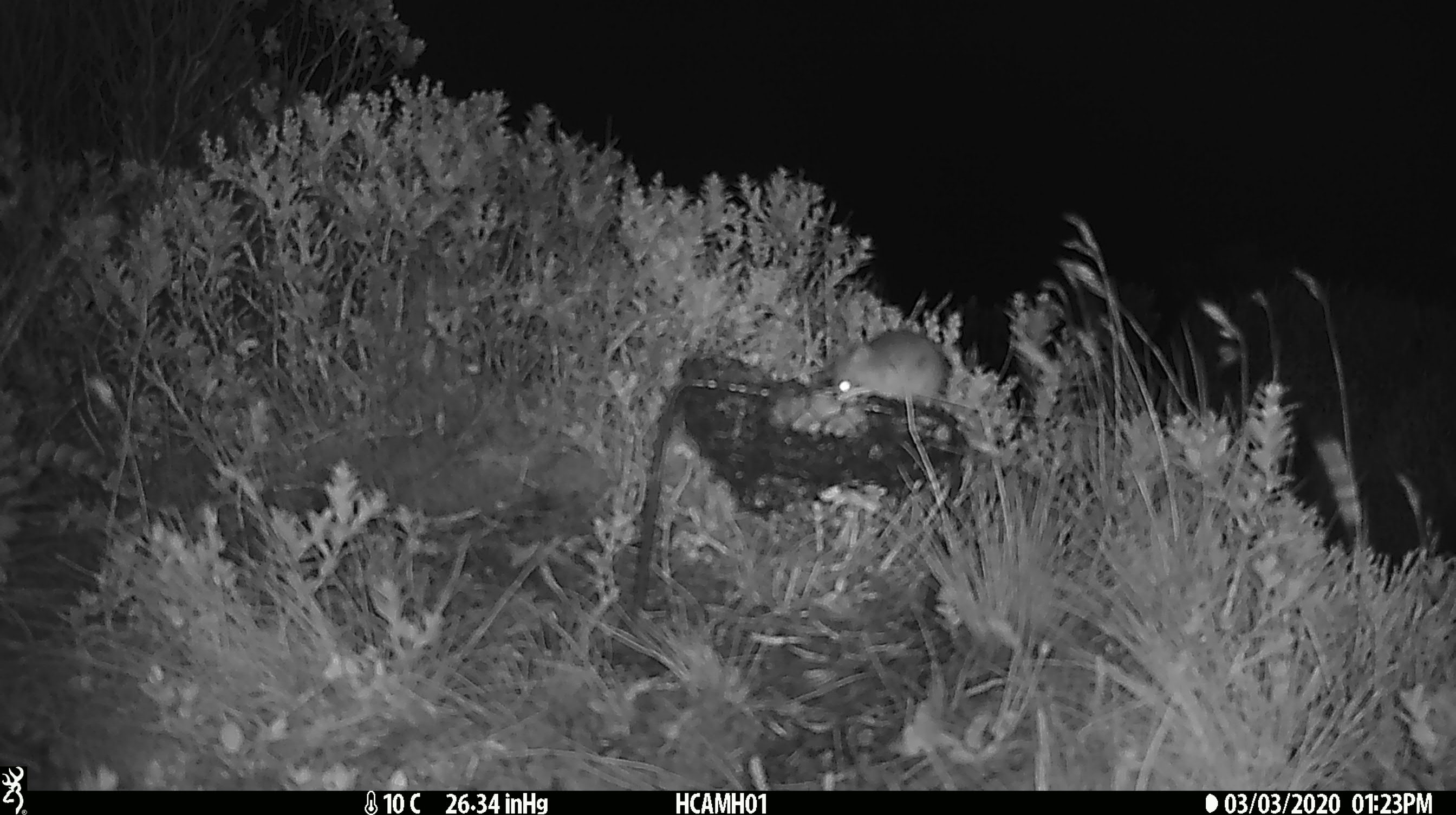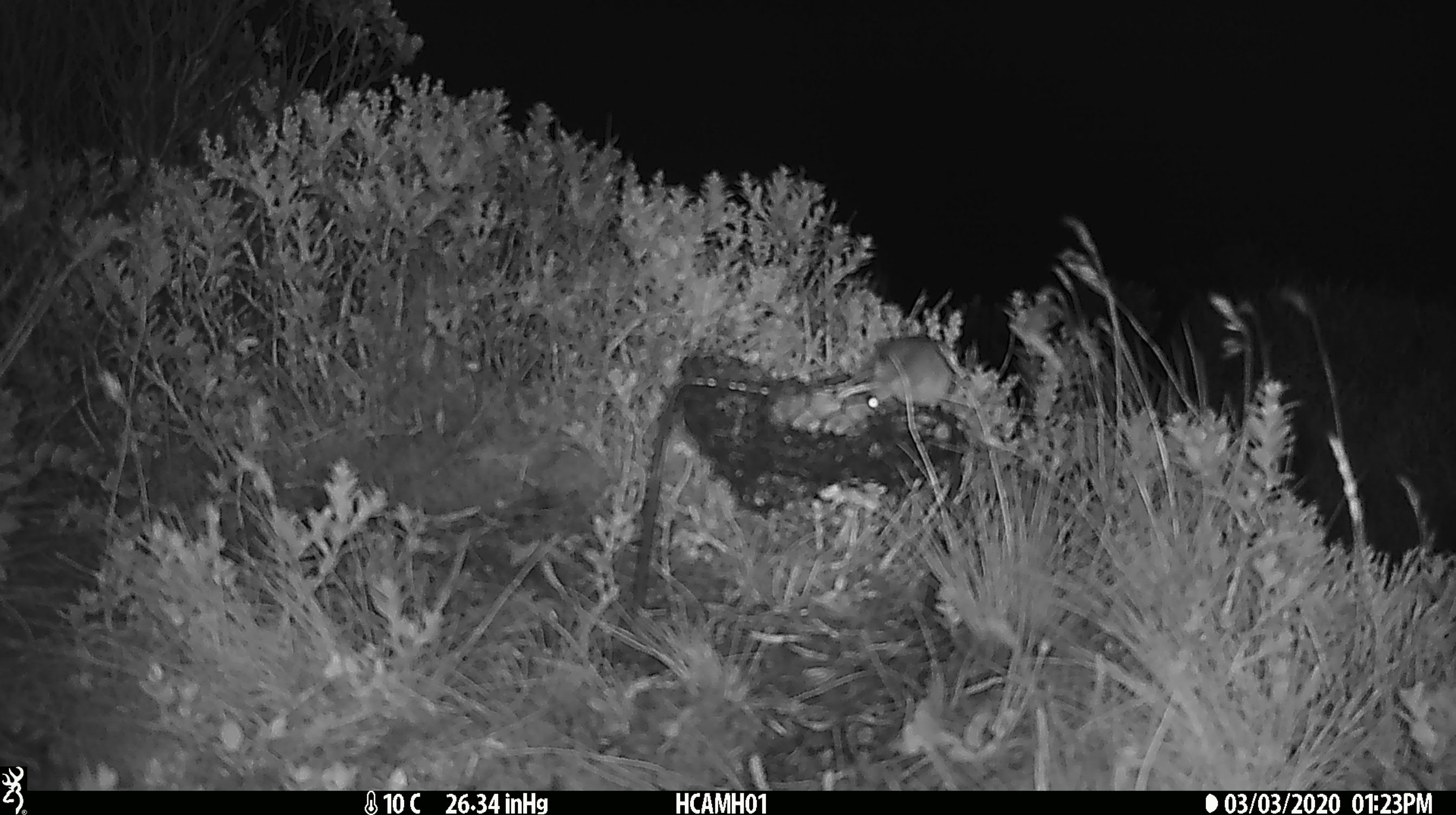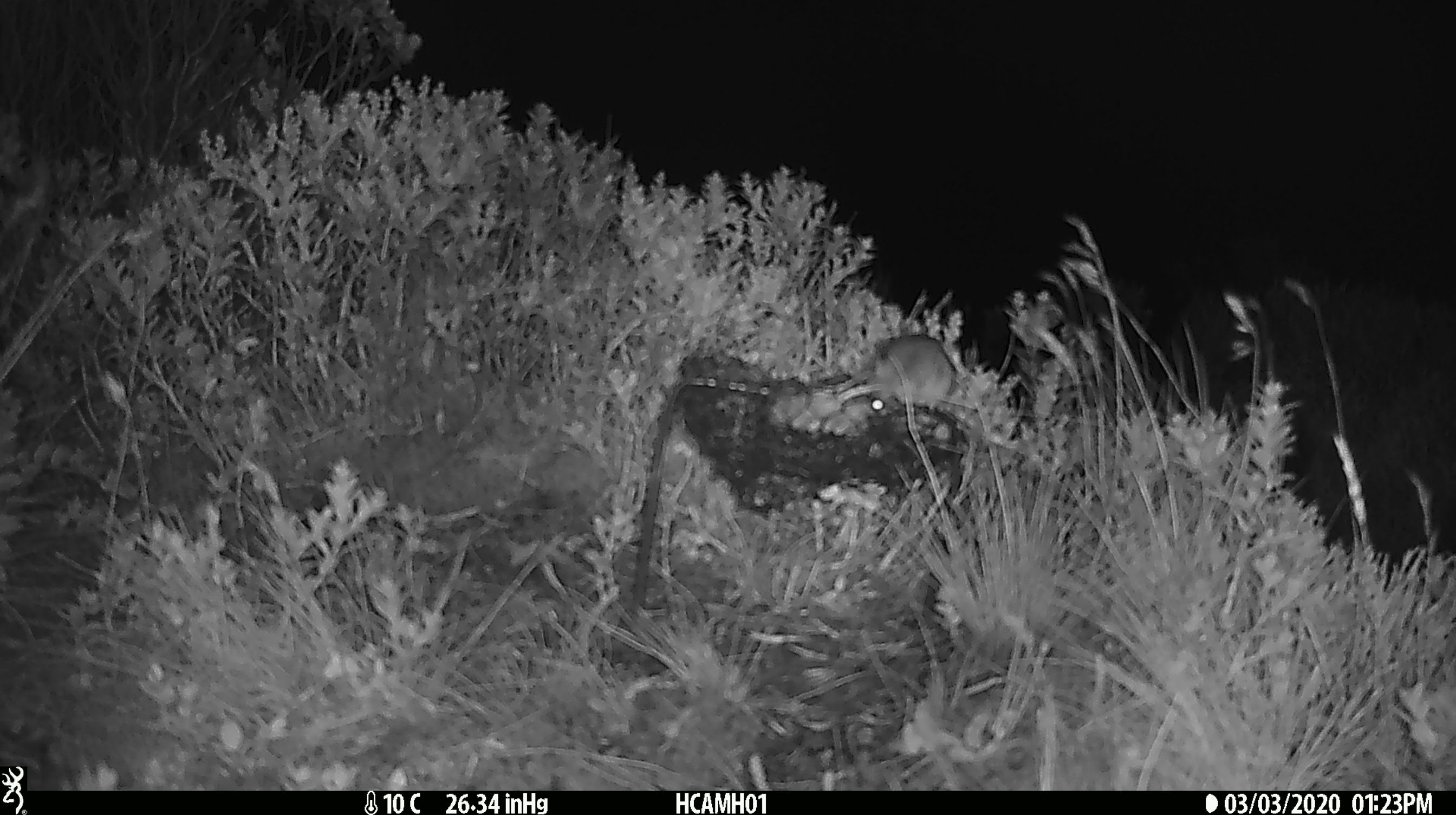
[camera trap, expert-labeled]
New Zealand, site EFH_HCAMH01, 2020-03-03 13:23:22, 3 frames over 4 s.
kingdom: Animalia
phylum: Chordata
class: Mammalia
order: Rodentia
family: Muridae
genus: Mus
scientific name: Mus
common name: mouse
Mouse (Mus).